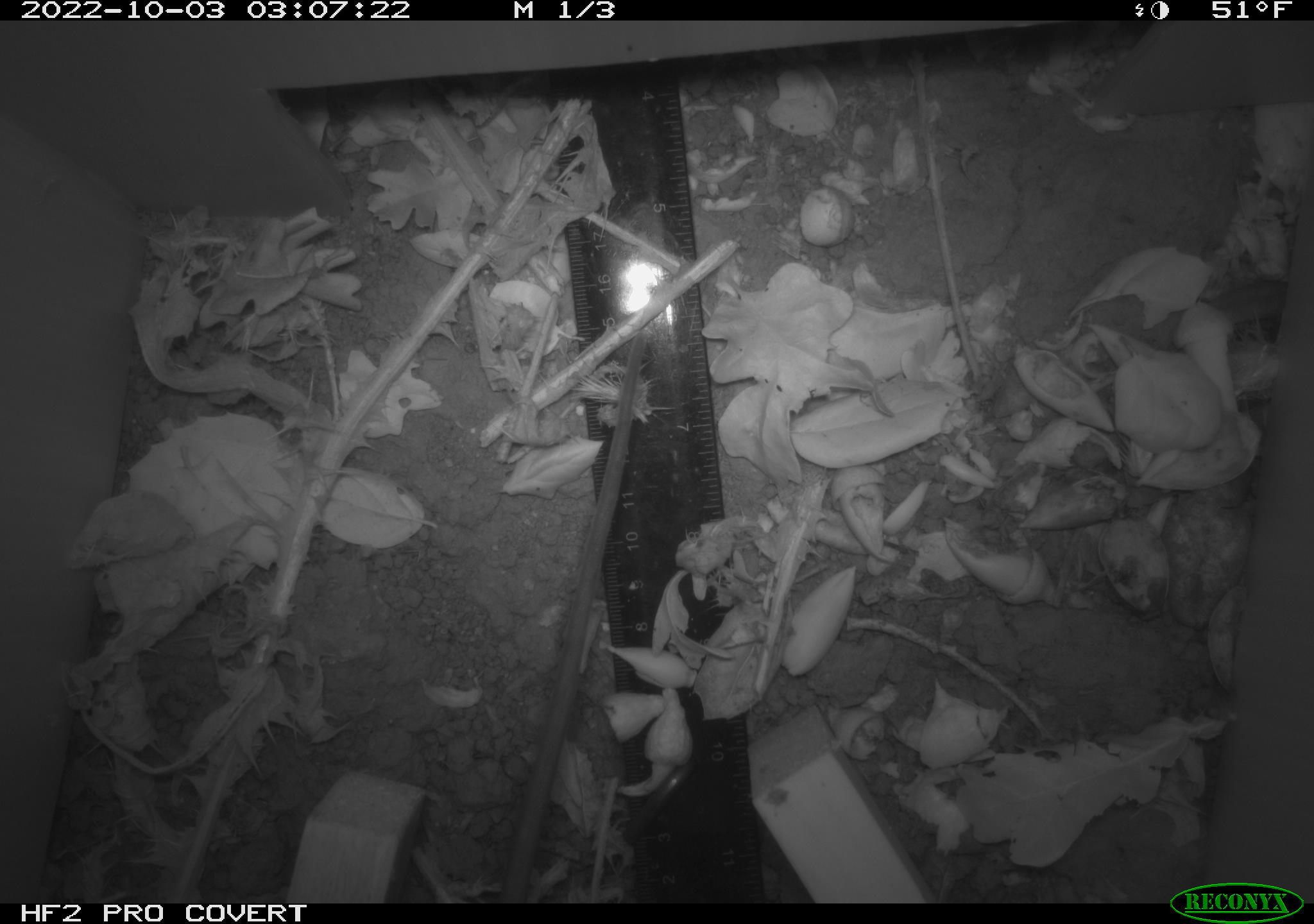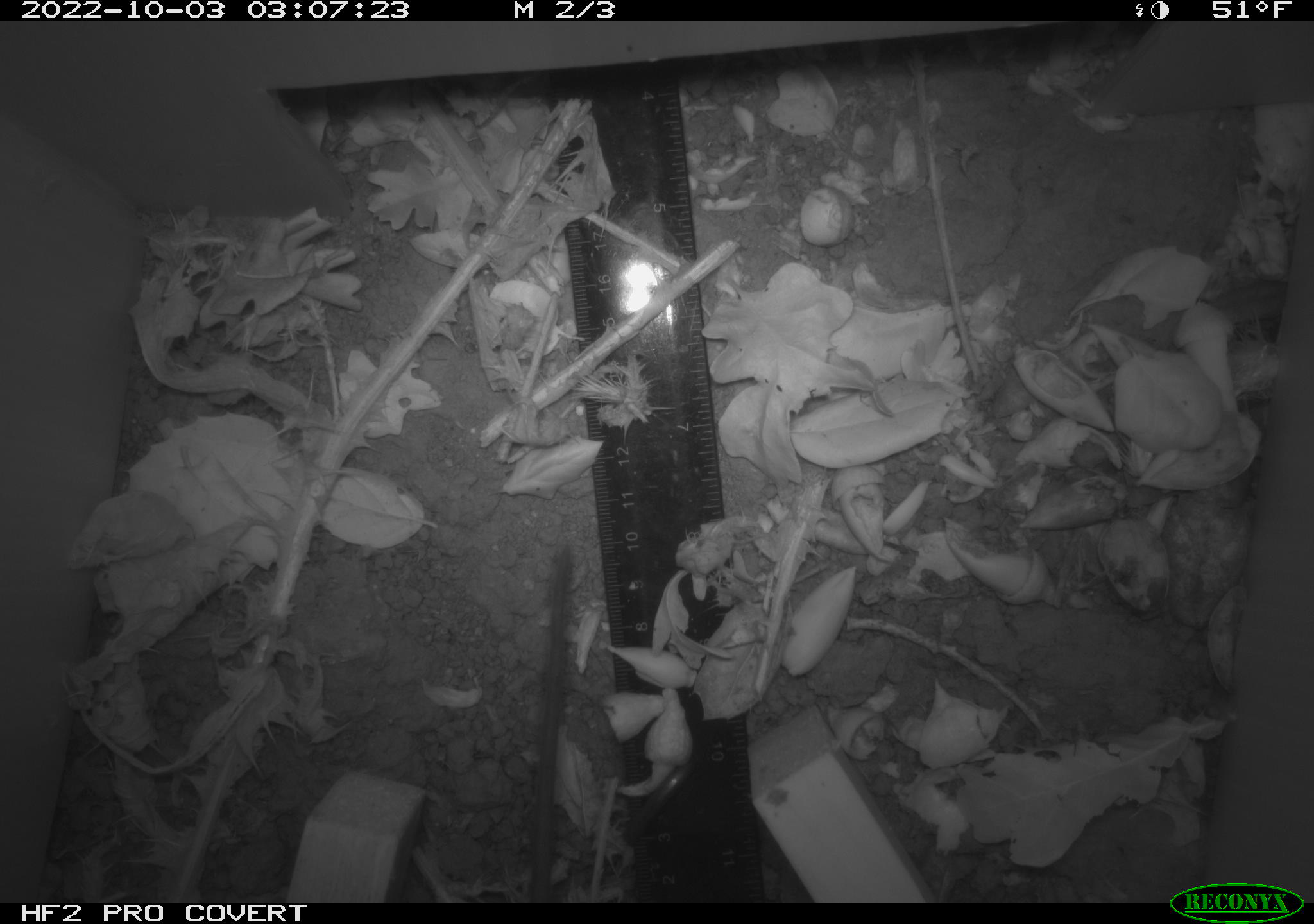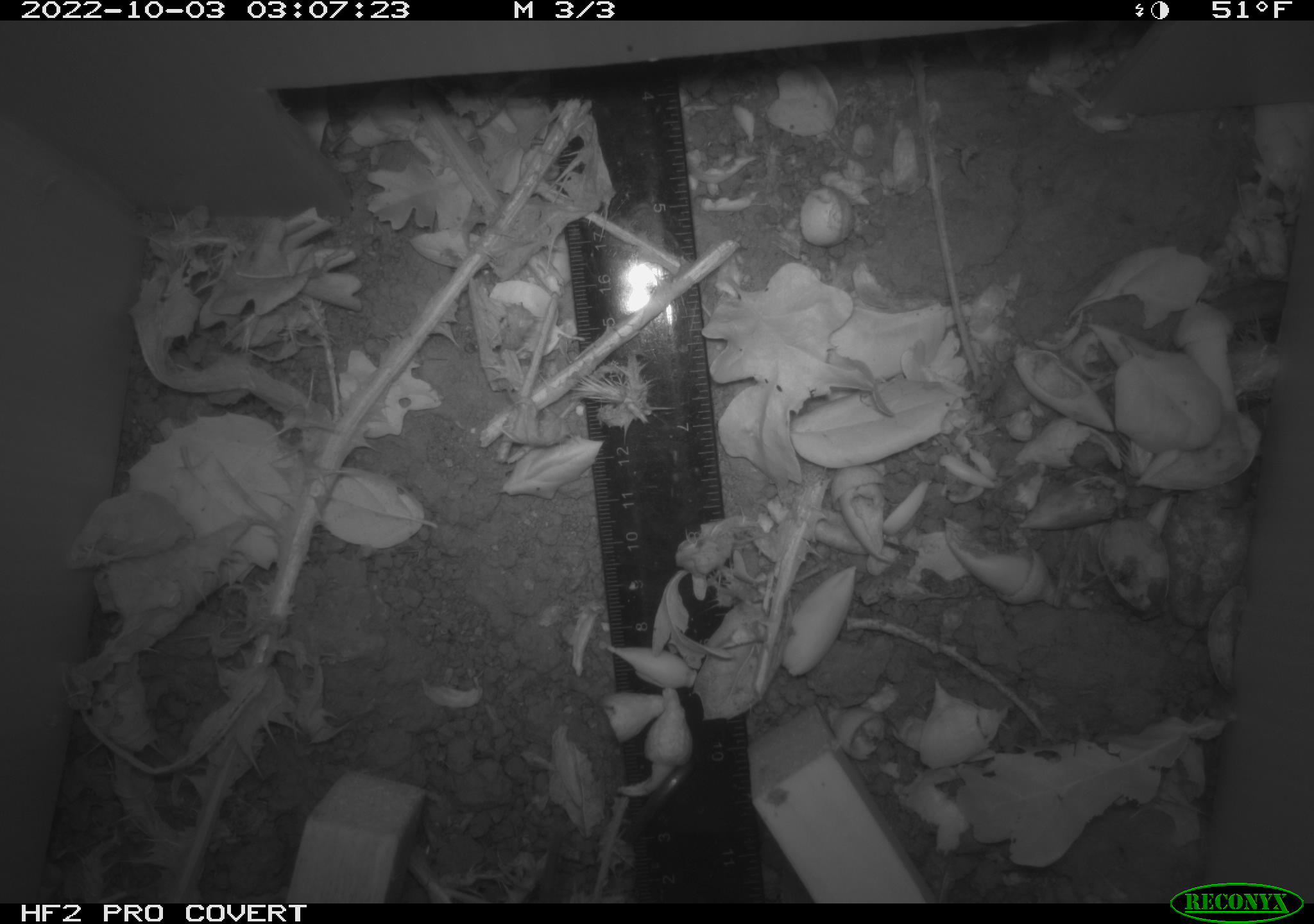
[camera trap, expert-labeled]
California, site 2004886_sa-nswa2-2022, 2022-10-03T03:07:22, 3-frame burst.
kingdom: Animalia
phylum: Chordata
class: Mammalia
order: Rodentia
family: Muridae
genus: Rattus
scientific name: Rattus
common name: rat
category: rattus species